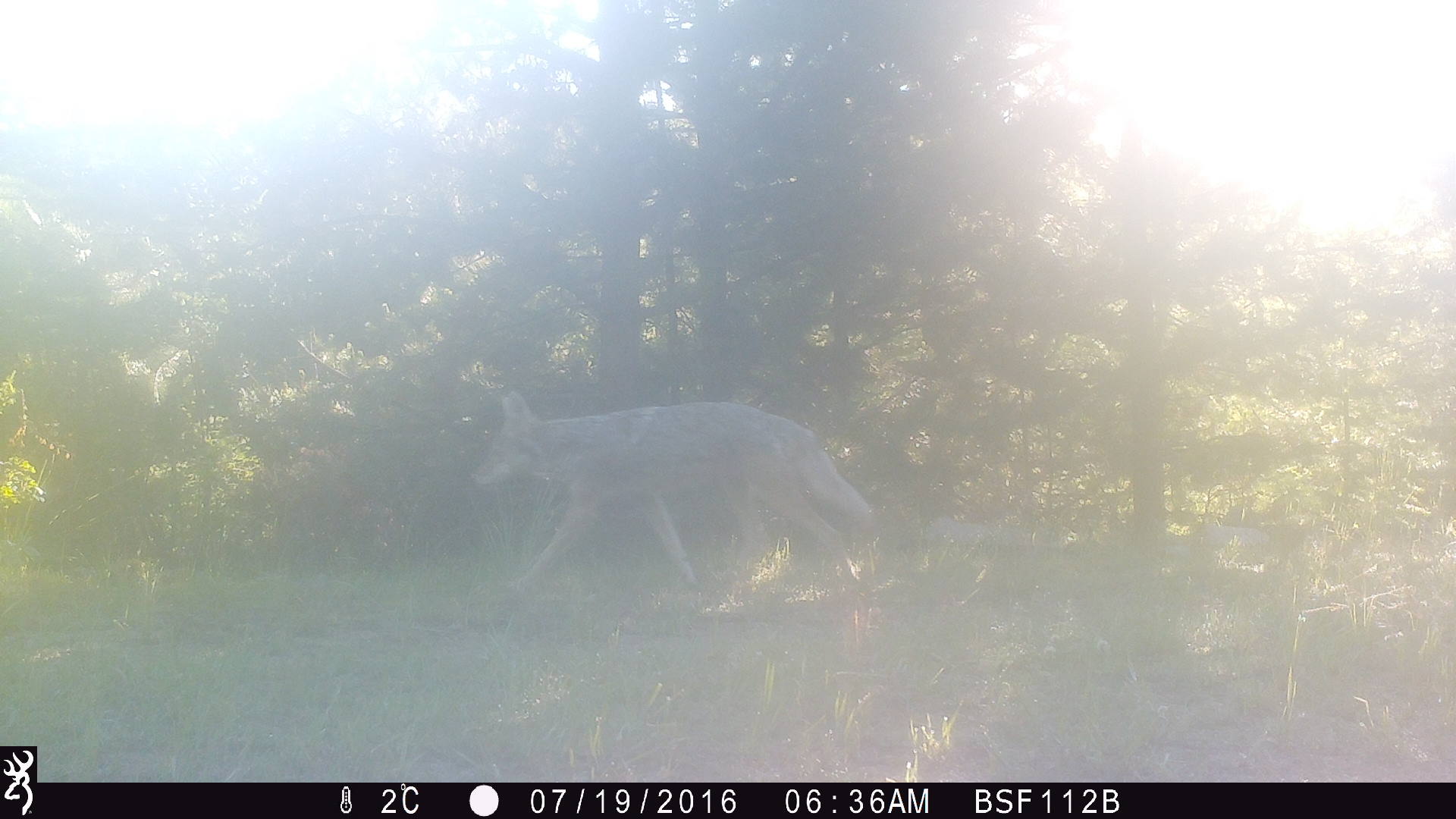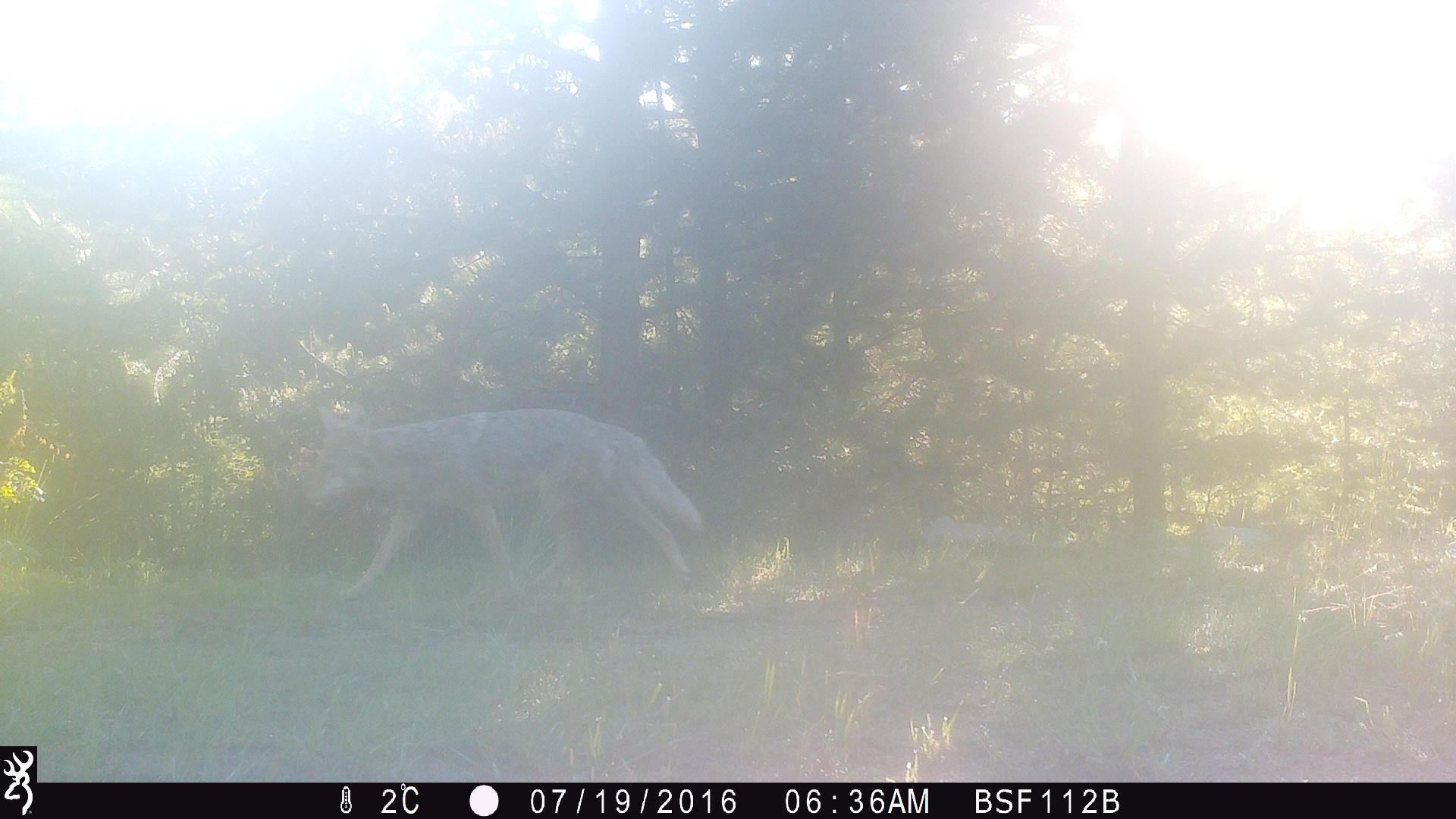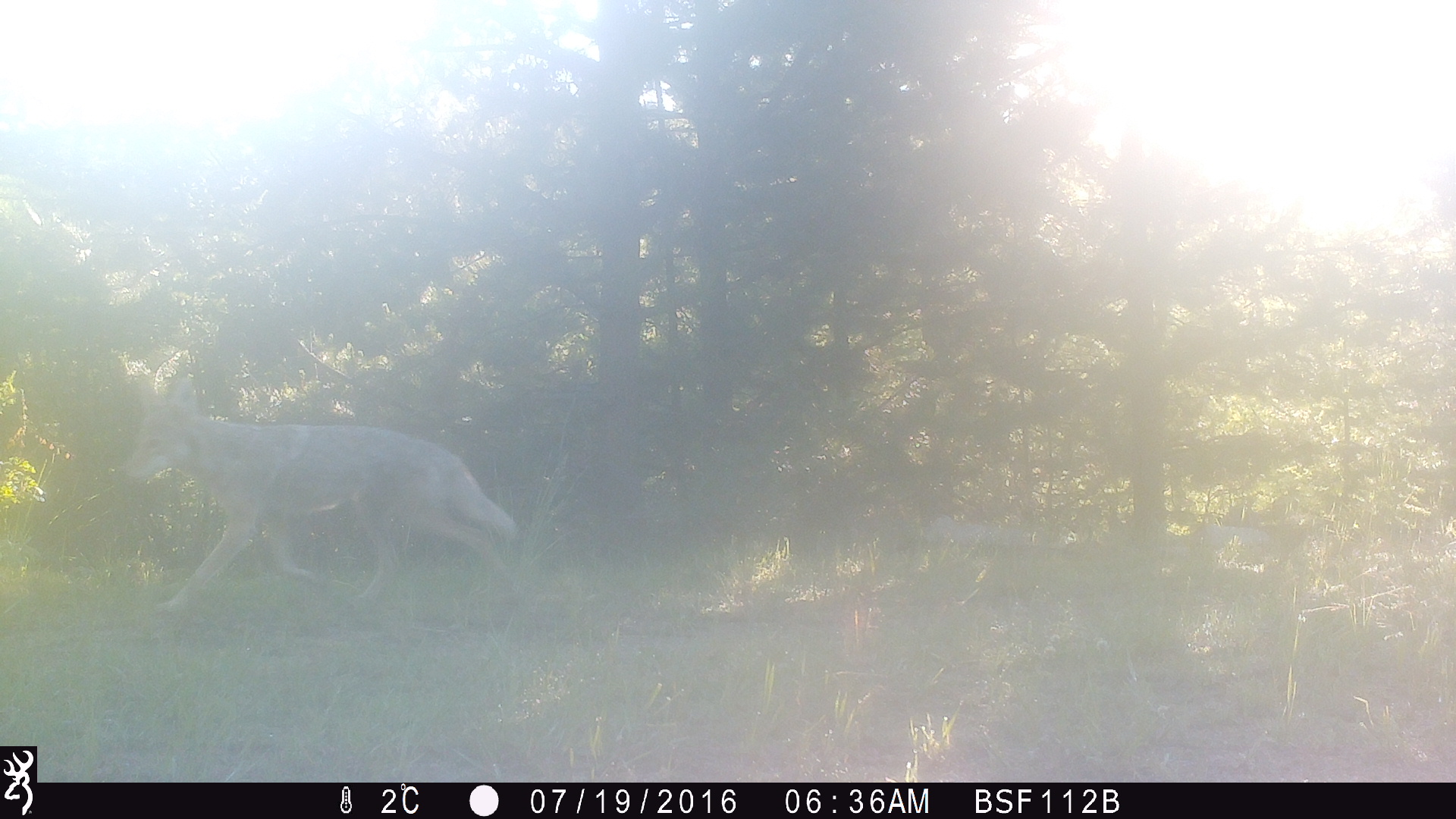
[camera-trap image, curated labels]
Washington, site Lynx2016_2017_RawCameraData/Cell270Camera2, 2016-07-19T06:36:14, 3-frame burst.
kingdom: Animalia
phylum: Chordata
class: Mammalia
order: Carnivora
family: Canidae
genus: Canis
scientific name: Canis latrans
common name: coyote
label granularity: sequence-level